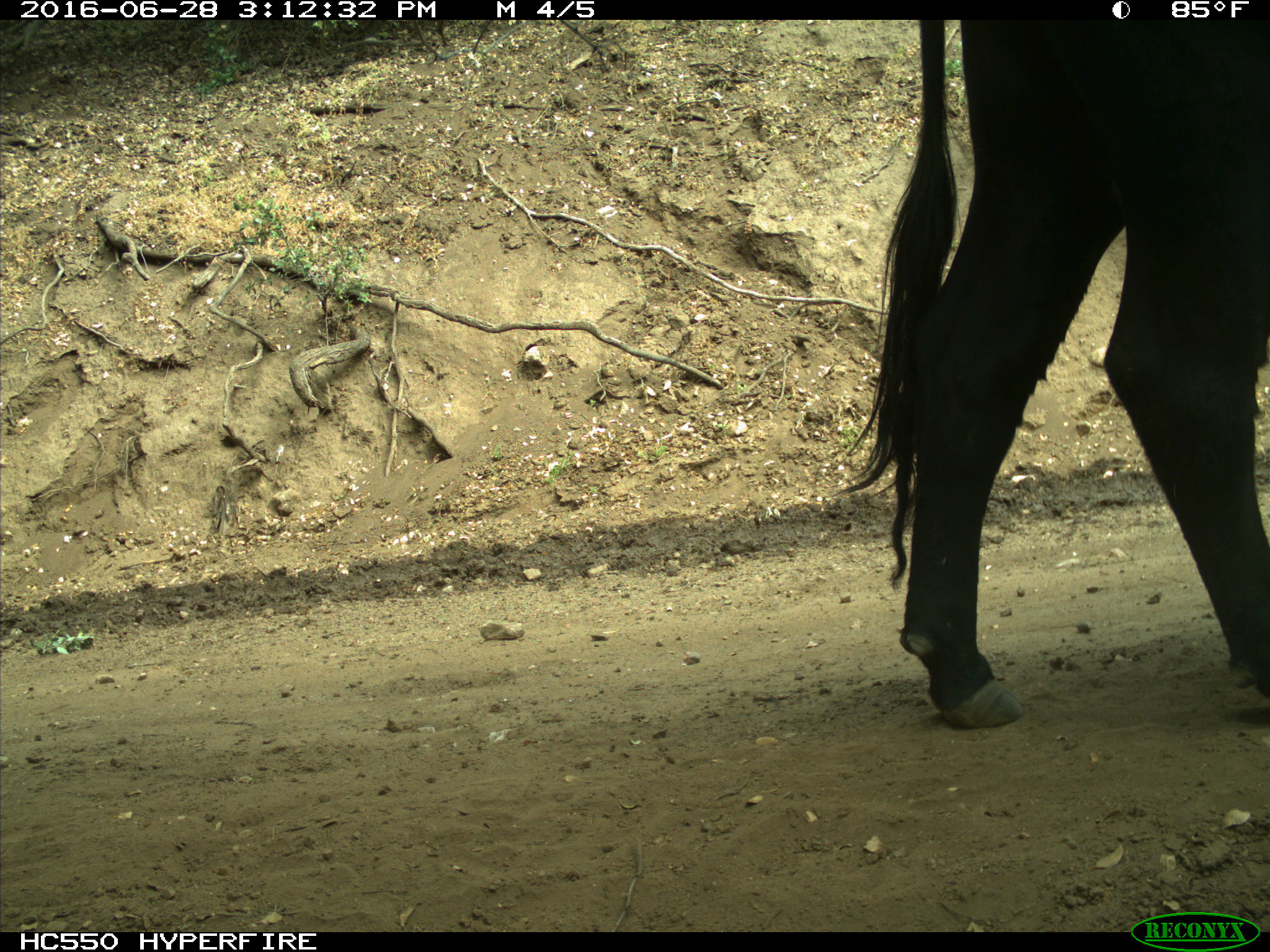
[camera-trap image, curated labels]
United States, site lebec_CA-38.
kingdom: Animalia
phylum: Chordata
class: Mammalia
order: Artiodactyla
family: Bovidae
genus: Bos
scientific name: Bos taurus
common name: domestic cow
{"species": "Bos taurus (domestic cow)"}